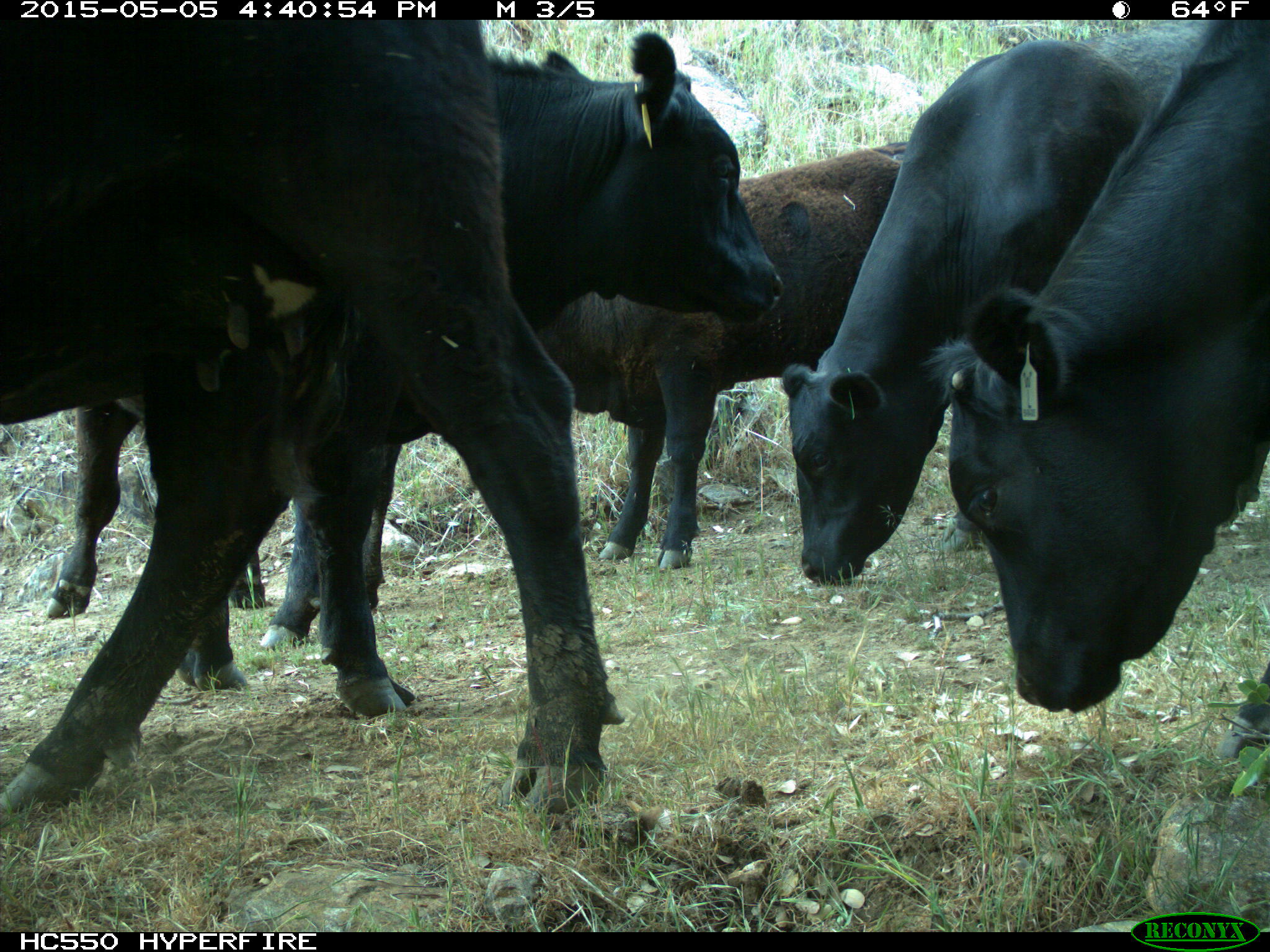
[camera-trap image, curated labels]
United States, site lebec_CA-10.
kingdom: Animalia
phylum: Chordata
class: Mammalia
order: Artiodactyla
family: Bovidae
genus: Bos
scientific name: Bos taurus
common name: domestic cow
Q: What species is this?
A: Bos taurus (domestic cow).